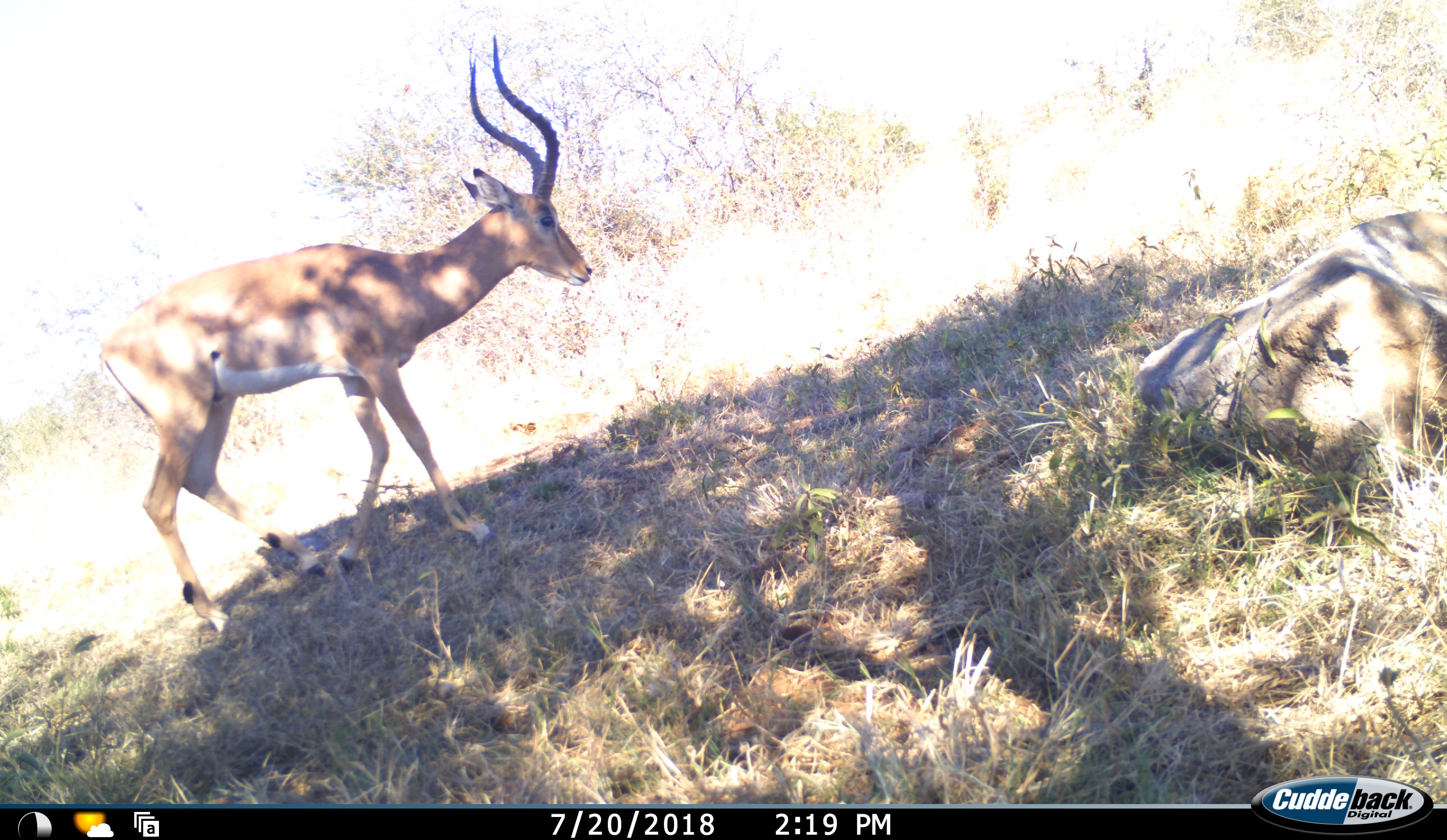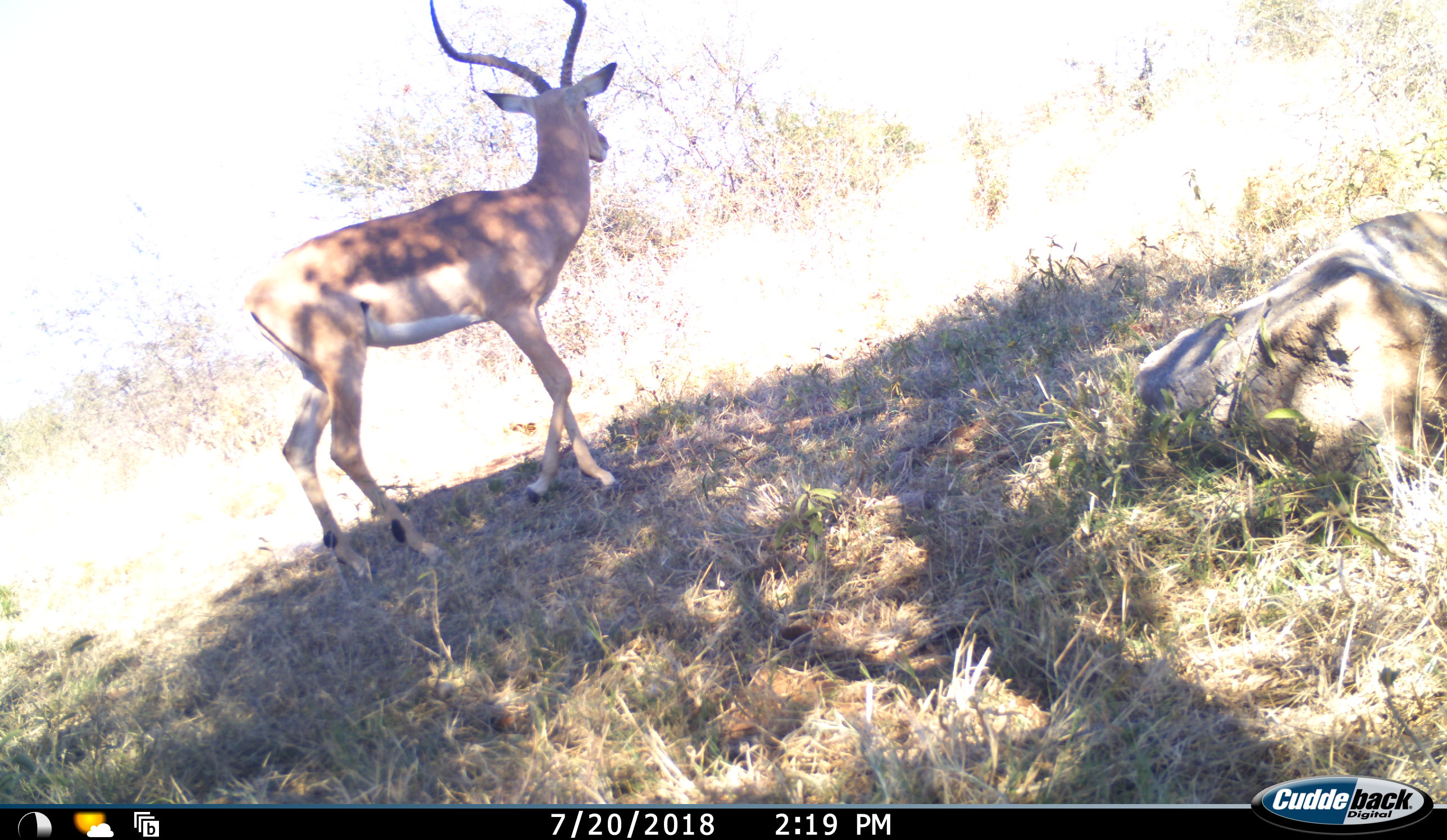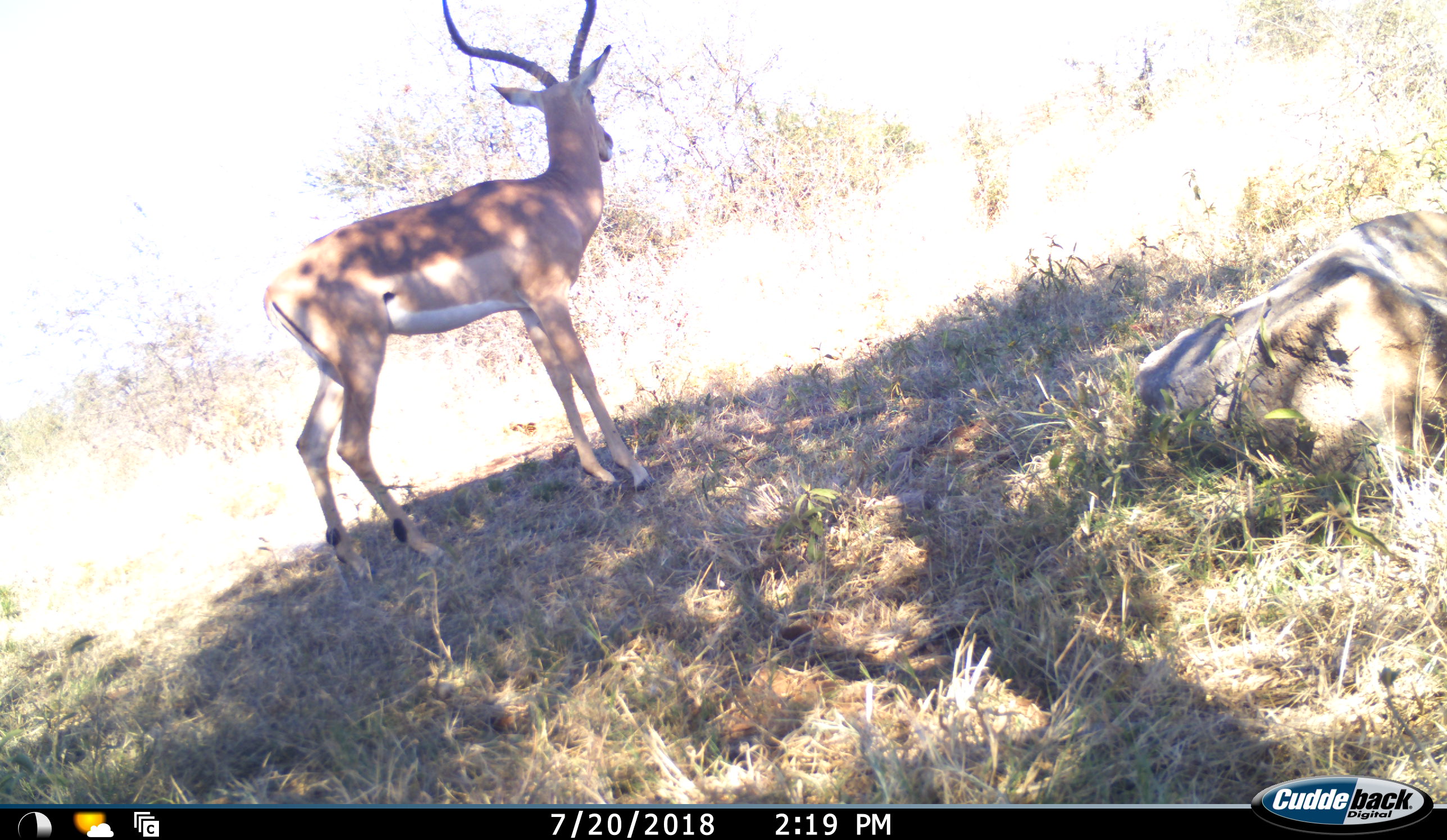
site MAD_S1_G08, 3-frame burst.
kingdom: Animalia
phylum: Chordata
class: Mammalia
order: Artiodactyla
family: Bovidae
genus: Aepyceros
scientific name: Aepyceros melampus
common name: impala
Impala (Aepyceros melampus), count 1. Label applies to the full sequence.